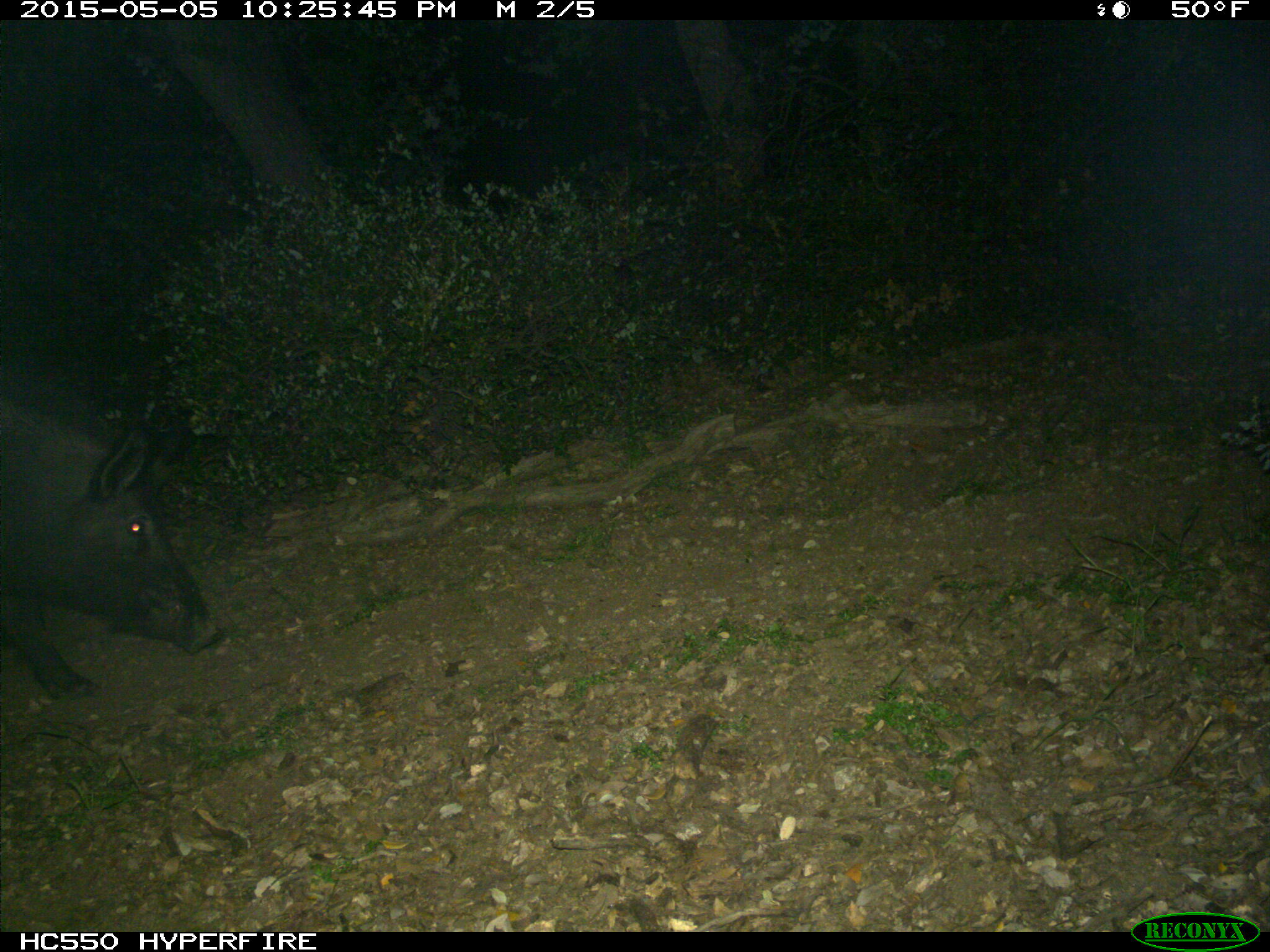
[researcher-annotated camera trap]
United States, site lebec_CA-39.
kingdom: Animalia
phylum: Chordata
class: Mammalia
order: Artiodactyla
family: Suidae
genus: Sus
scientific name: Sus scrofa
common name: wild boar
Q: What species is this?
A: Sus scrofa (wild boar).